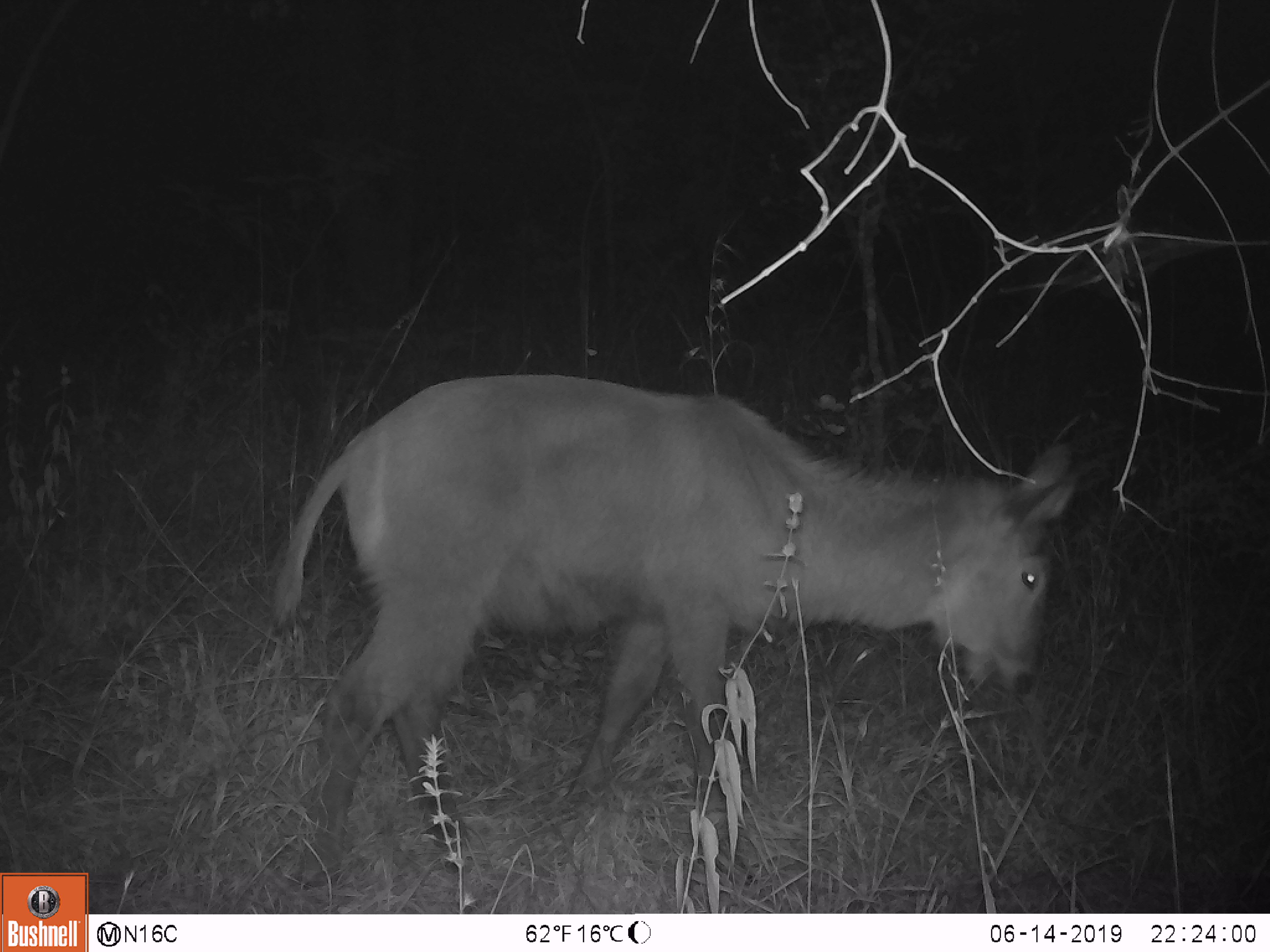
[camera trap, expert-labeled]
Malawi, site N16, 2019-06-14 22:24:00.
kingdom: Animalia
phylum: Chordata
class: Mammalia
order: Artiodactyla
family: Bovidae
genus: Kobus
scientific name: Kobus ellipsiprymnus ellipsiprymnus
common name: common waterbuck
Common waterbuck (Kobus ellipsiprymnus ellipsiprymnus), count 1.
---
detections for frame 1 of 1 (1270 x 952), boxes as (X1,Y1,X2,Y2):
common waterbuck: (262,352,1078,877)